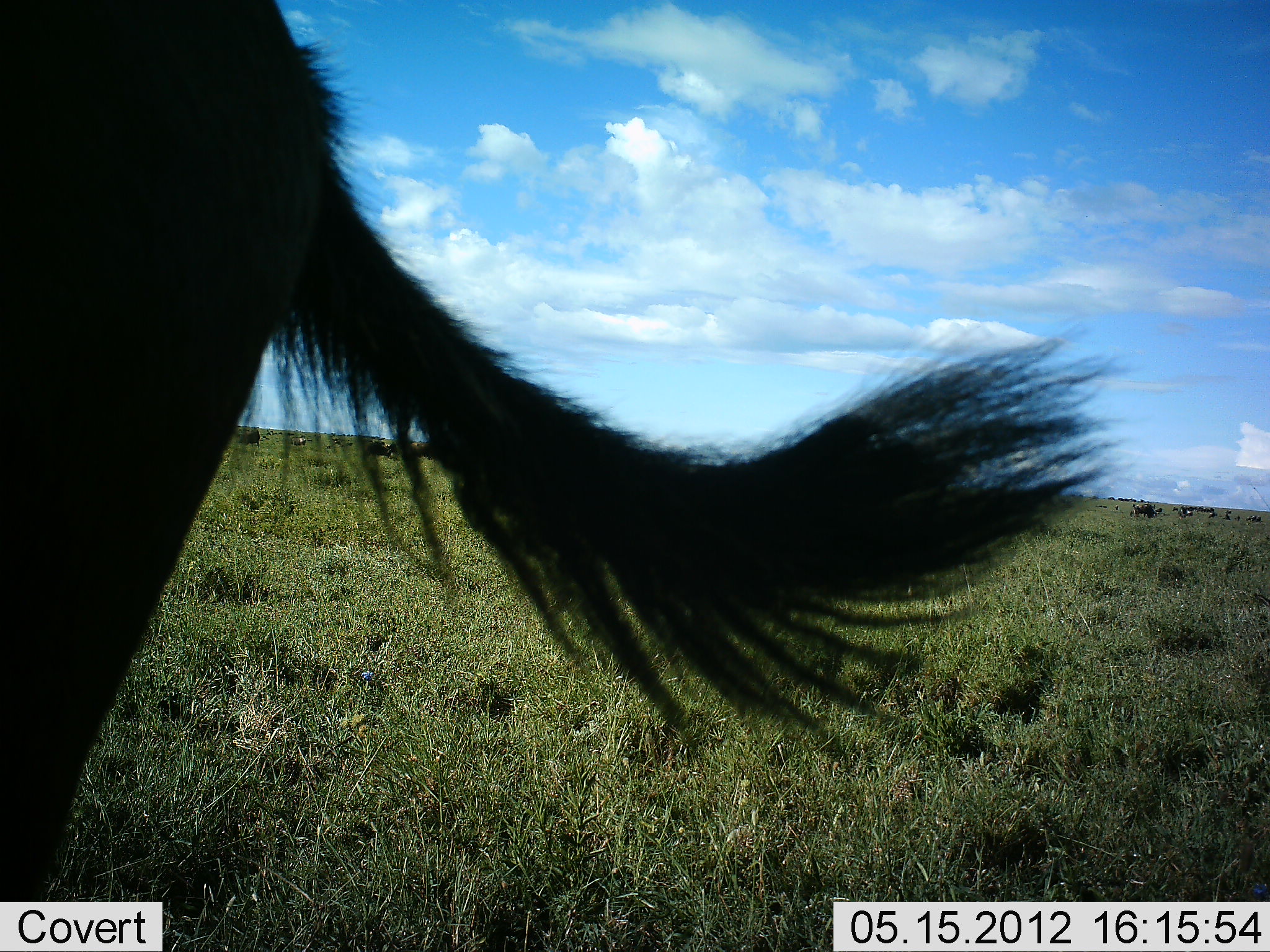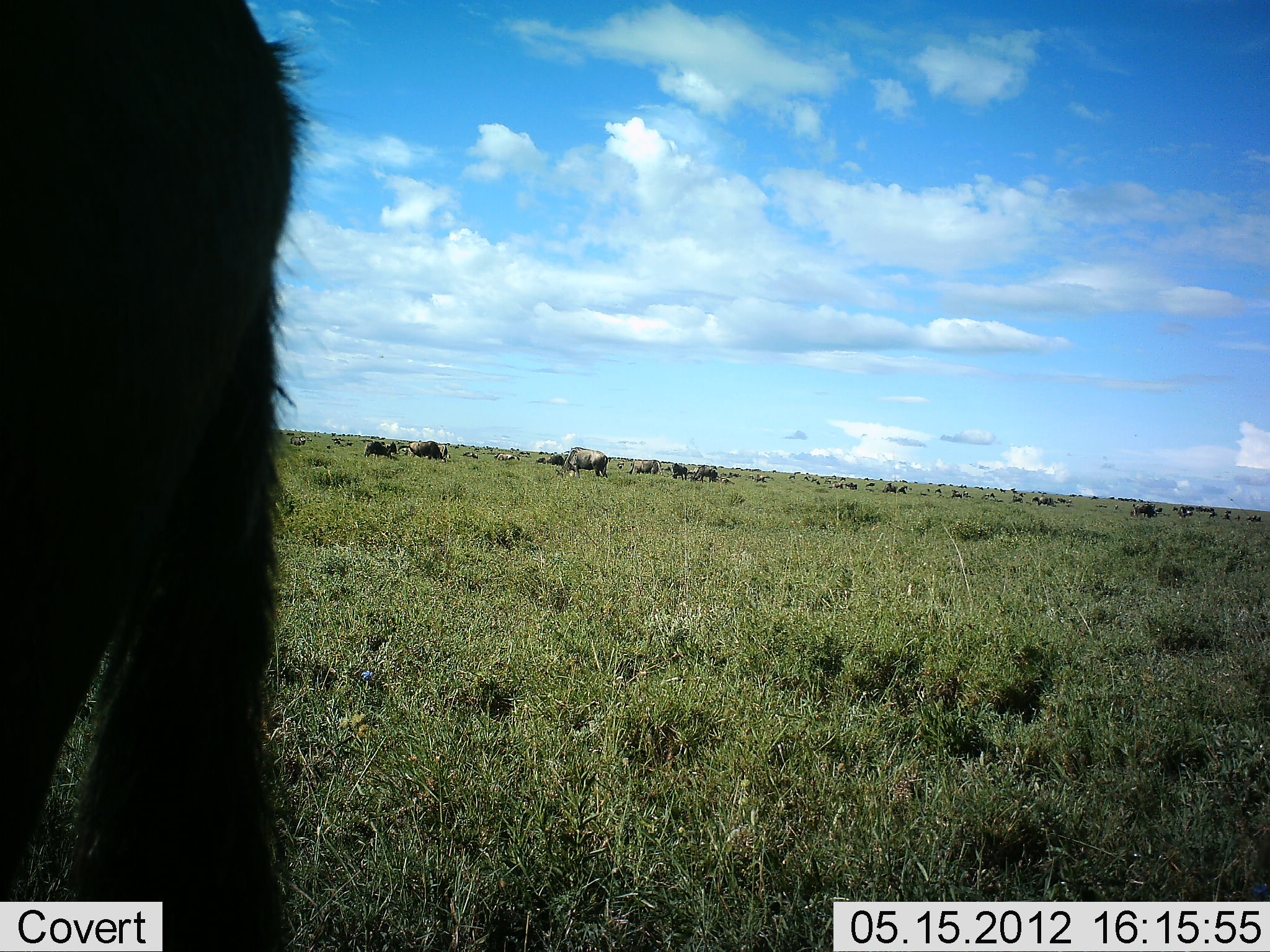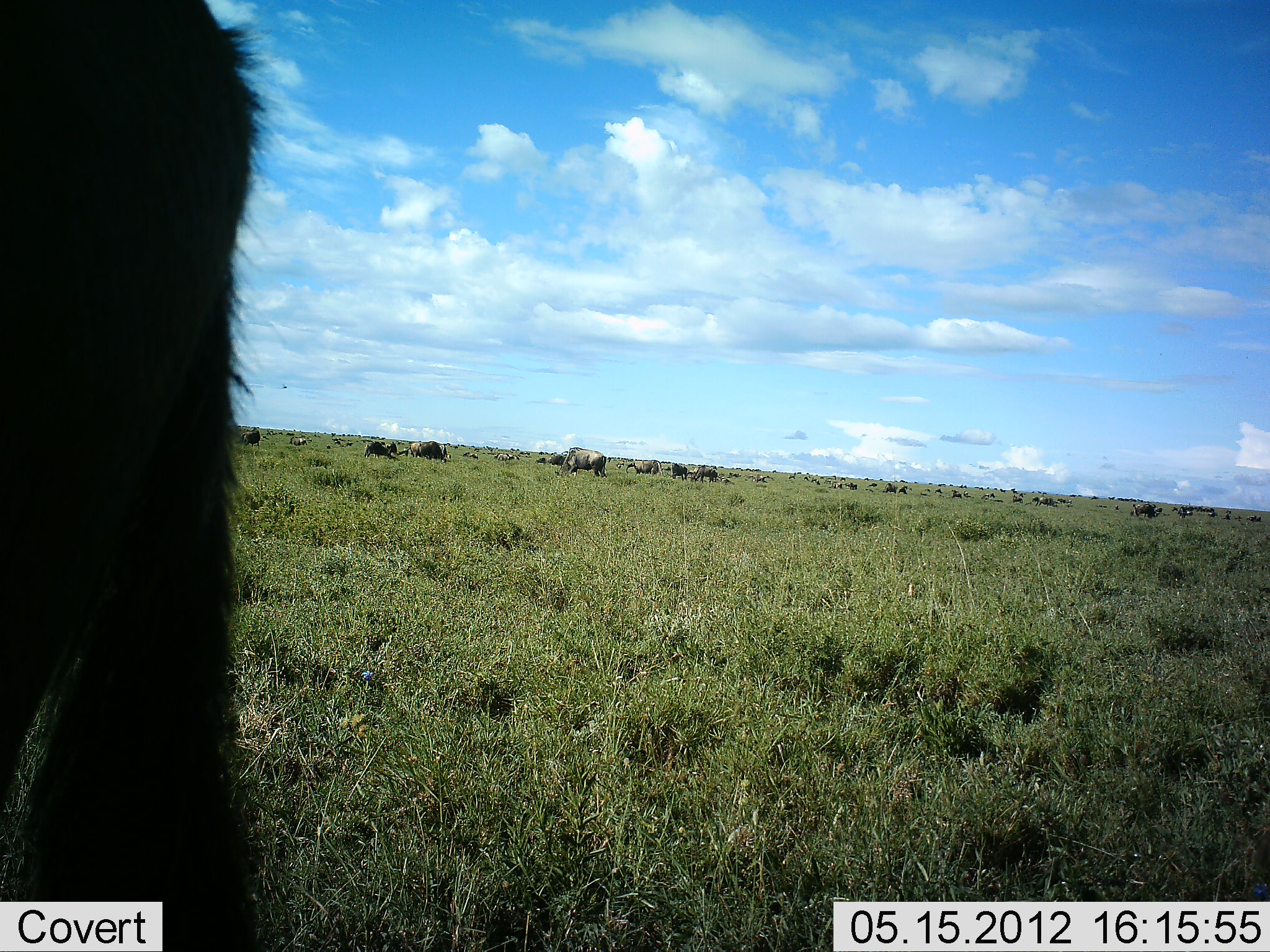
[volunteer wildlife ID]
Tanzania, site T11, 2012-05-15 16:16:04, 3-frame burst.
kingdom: Animalia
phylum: Chordata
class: Mammalia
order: Artiodactyla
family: Bovidae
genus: Connochaetes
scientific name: Connochaetes taurinus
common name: blue wildebeest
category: wildebeest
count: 11-50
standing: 60%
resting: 10%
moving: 30%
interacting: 0%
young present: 0%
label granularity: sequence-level